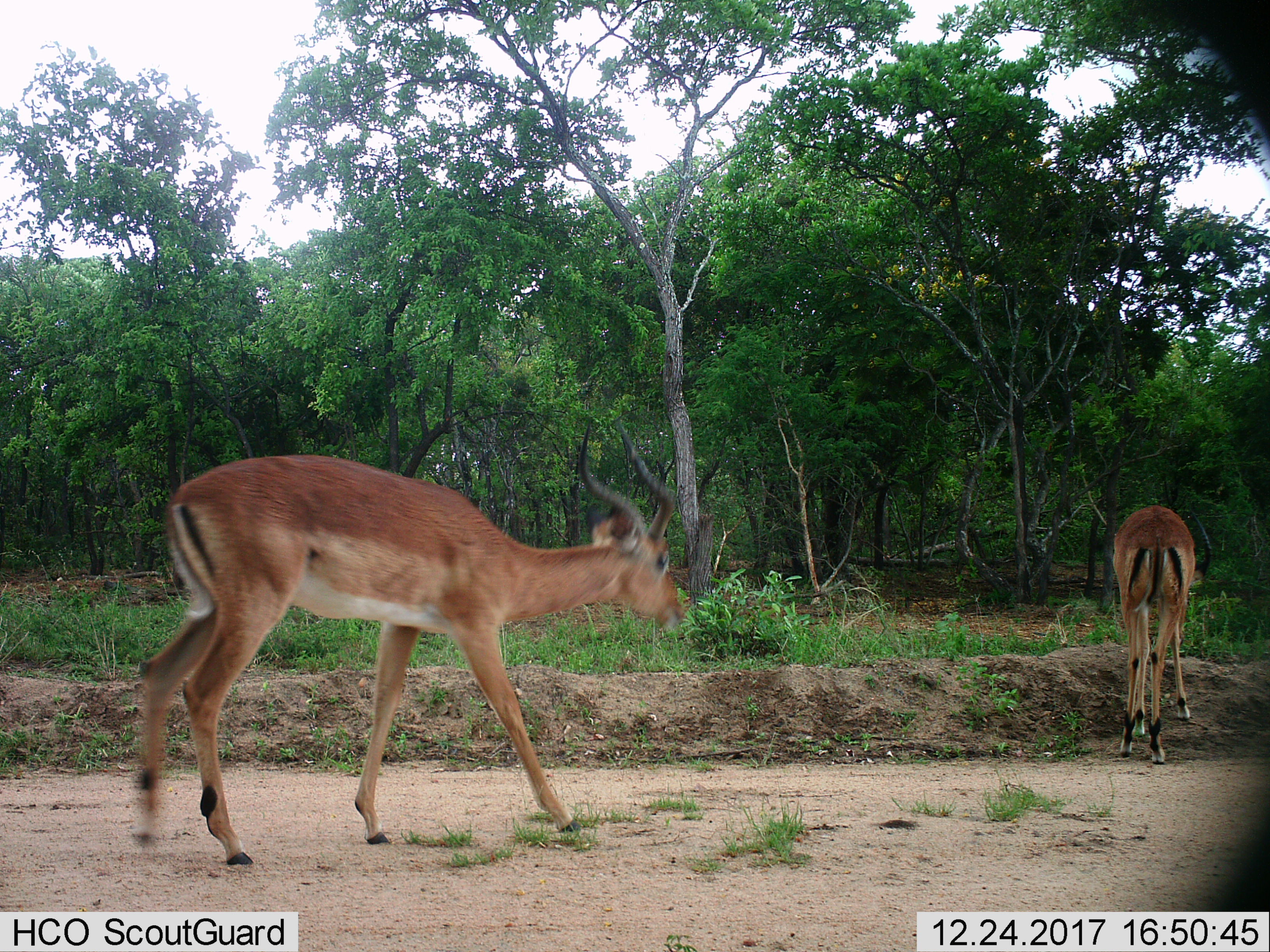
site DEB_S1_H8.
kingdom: Animalia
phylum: Chordata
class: Mammalia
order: Artiodactyla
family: Bovidae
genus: Aepyceros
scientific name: Aepyceros melampus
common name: impala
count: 2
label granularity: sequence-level